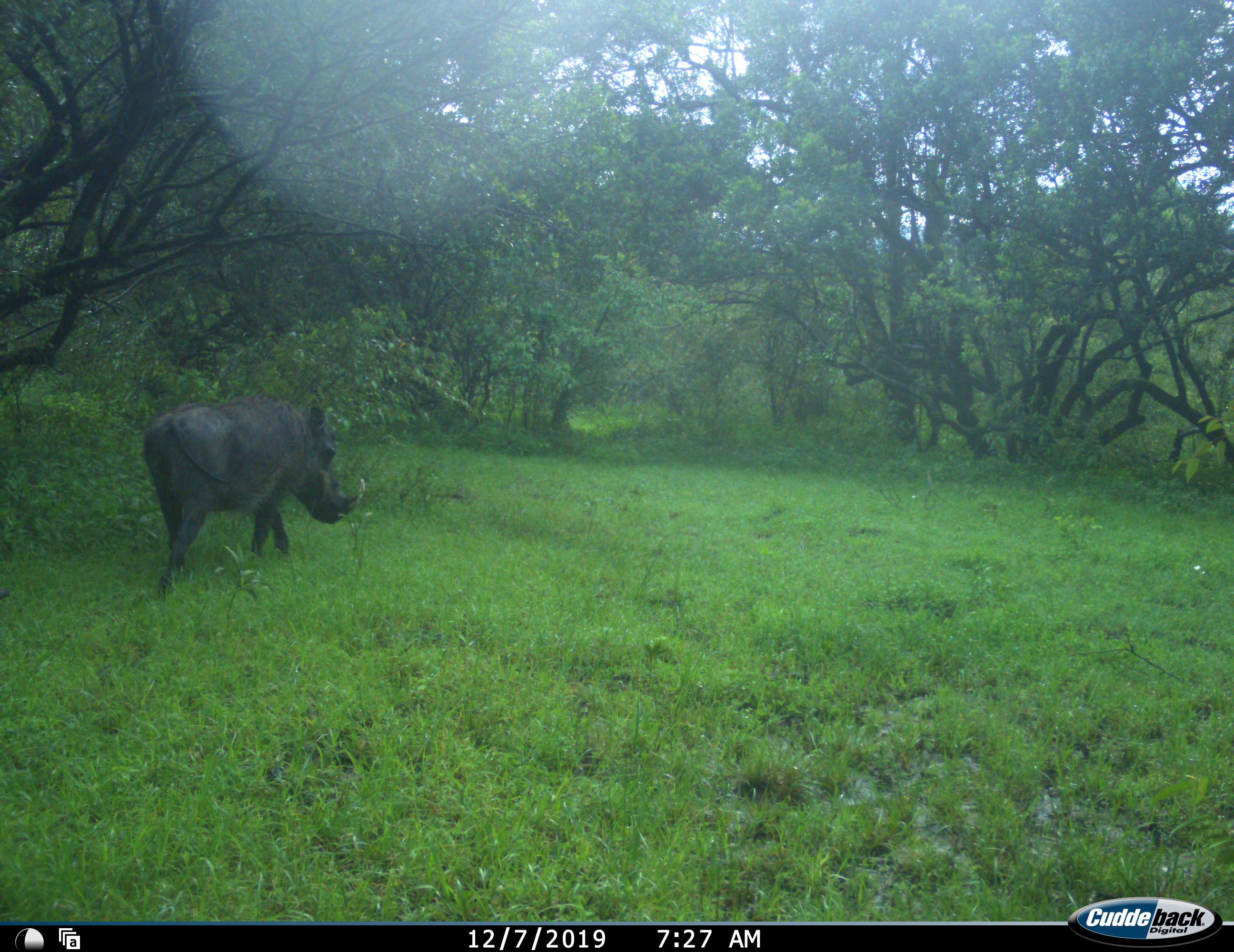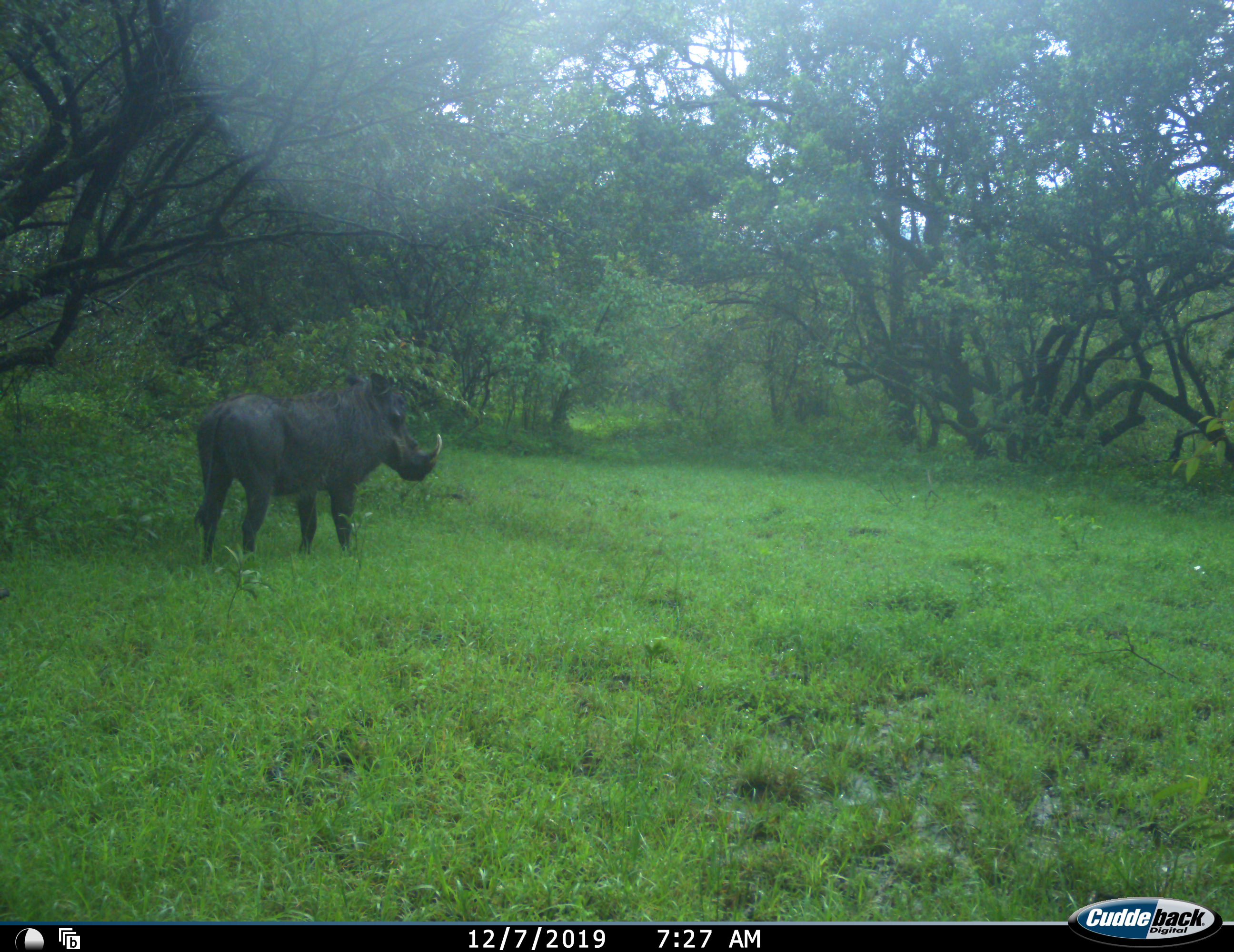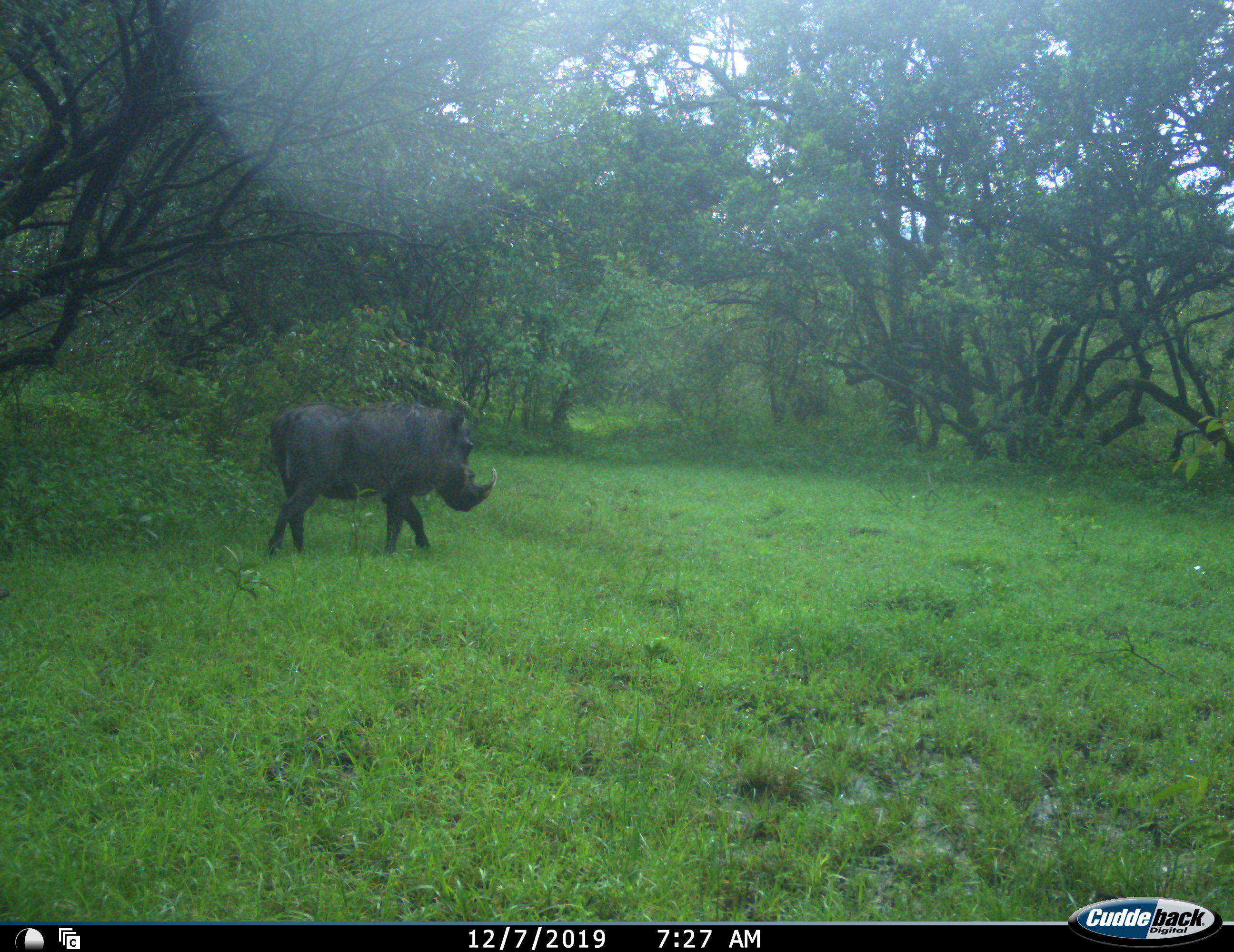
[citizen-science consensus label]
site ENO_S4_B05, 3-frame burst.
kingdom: Animalia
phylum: Chordata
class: Mammalia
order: Artiodactyla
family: Suidae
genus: Phacochoerus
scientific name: Phacochoerus africanus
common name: warthog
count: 1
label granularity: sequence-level